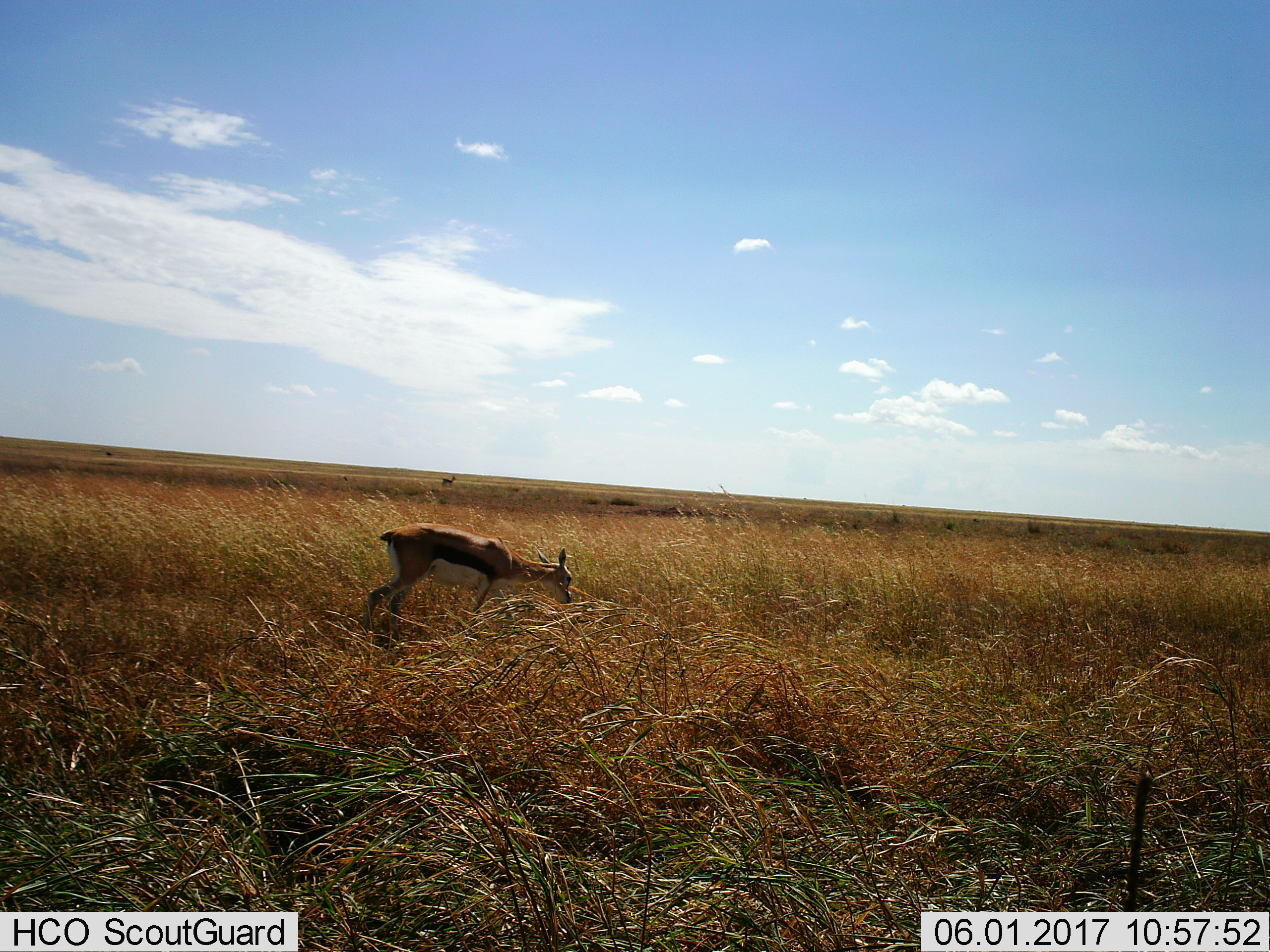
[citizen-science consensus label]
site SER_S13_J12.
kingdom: Animalia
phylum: Chordata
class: Mammalia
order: Artiodactyla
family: Bovidae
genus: Eudorcas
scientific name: Eudorcas thomsonii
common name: thomson's gazelle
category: gazellethomsons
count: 2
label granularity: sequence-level